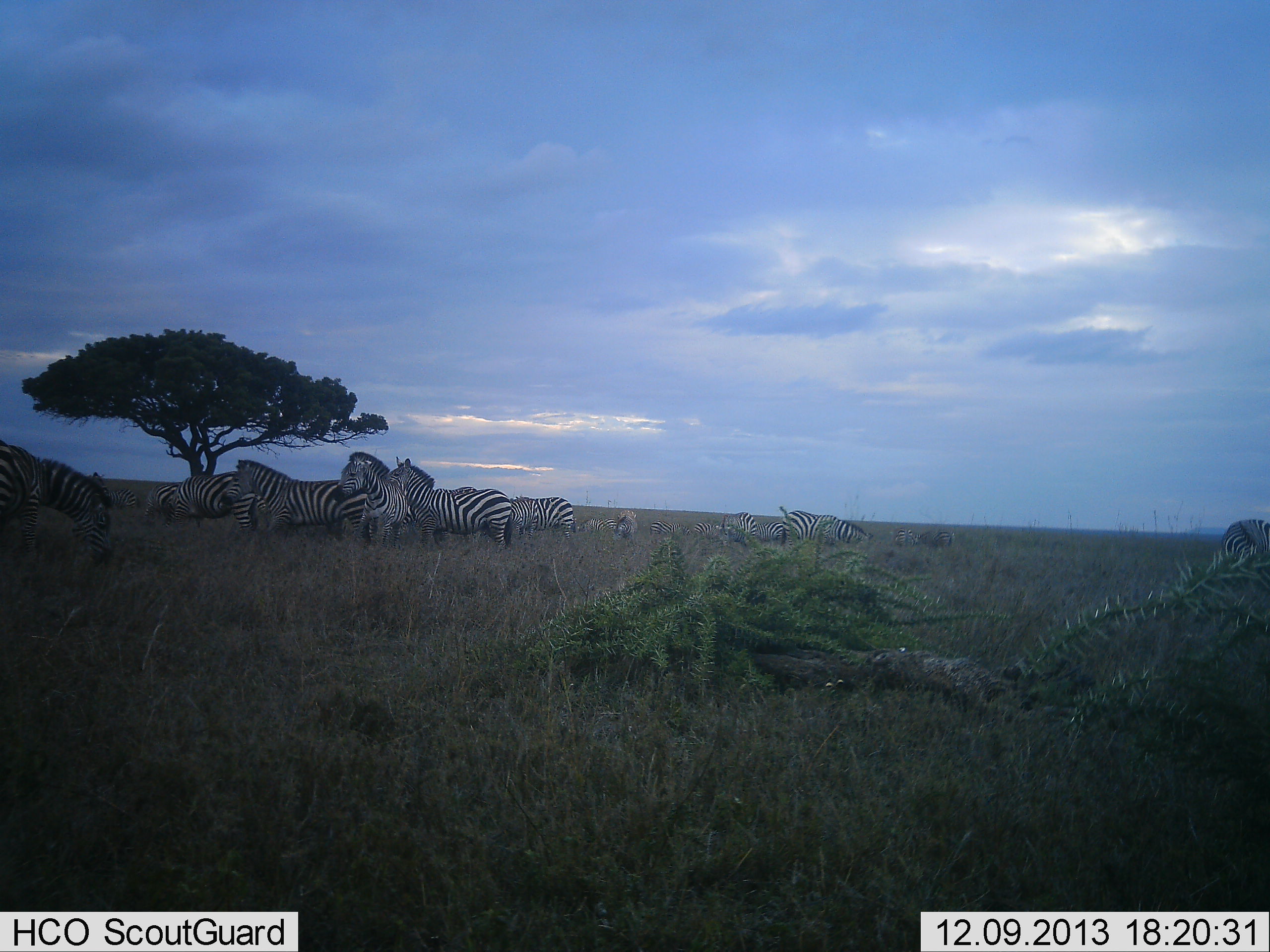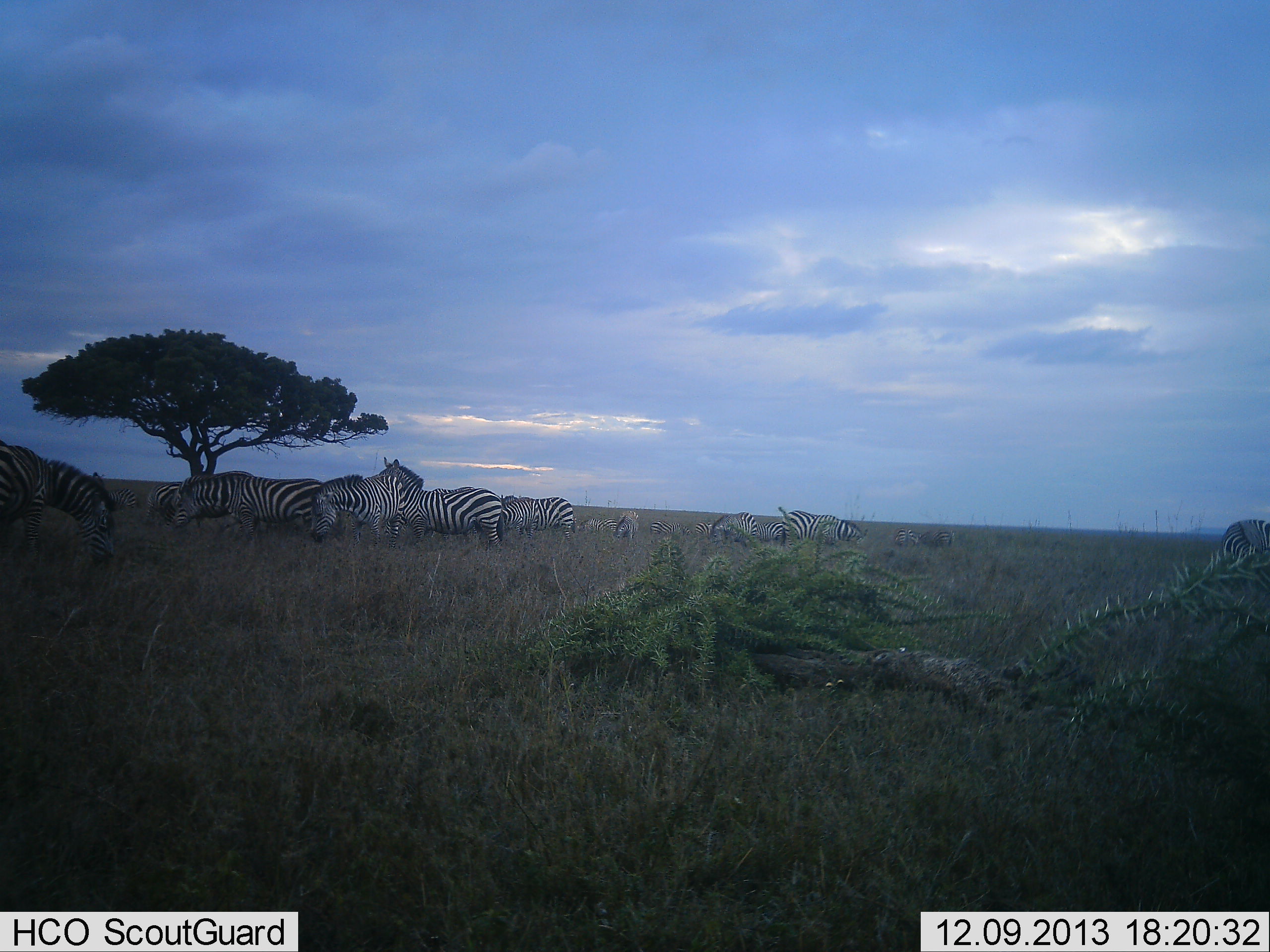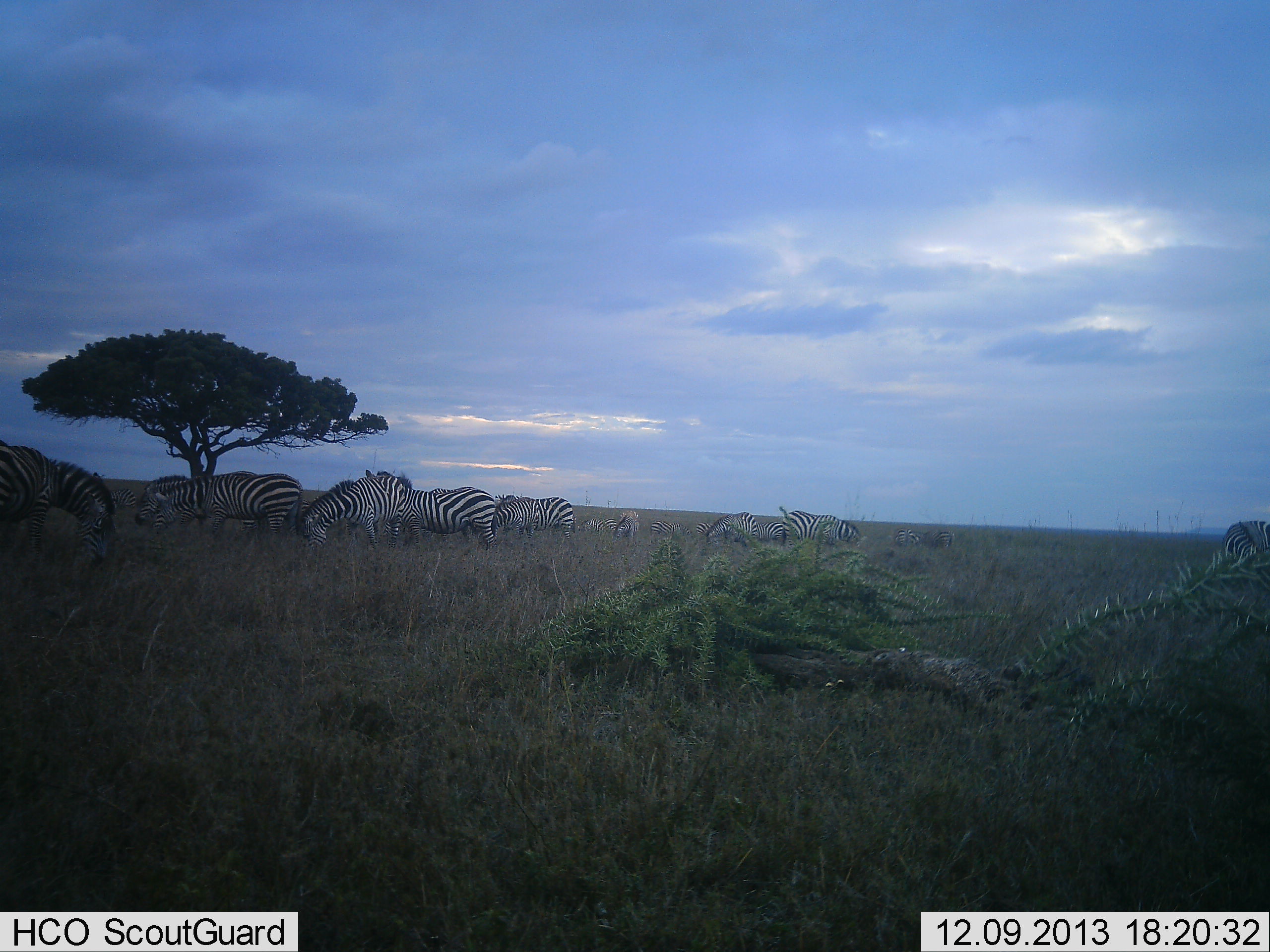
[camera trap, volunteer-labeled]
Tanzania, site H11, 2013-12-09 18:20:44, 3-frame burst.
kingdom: Animalia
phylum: Chordata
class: Mammalia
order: Perissodactyla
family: Equidae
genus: Equus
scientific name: Equus quagga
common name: plains zebra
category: zebra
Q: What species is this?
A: Zebra (plains zebra) (Equus quagga).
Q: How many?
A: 11-50.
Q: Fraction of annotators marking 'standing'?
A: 40%.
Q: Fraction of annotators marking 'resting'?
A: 10%.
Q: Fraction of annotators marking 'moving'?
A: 40%.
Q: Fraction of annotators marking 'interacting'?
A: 0%.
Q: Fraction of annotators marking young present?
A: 0%.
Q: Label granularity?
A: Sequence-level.